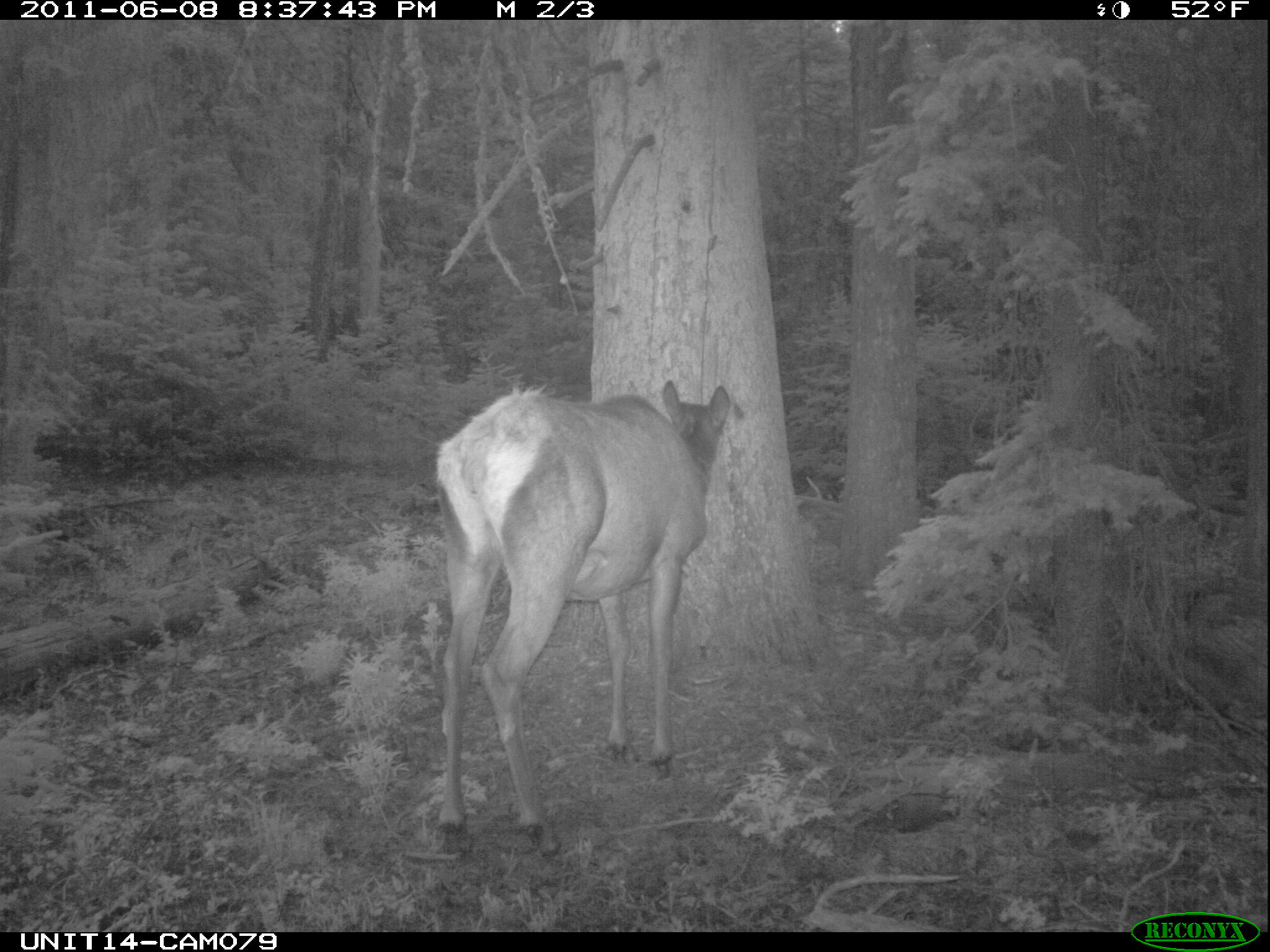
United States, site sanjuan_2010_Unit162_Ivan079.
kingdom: Animalia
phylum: Chordata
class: Mammalia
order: Artiodactyla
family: Cervidae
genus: Cervus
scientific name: Cervus elaphus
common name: red deer